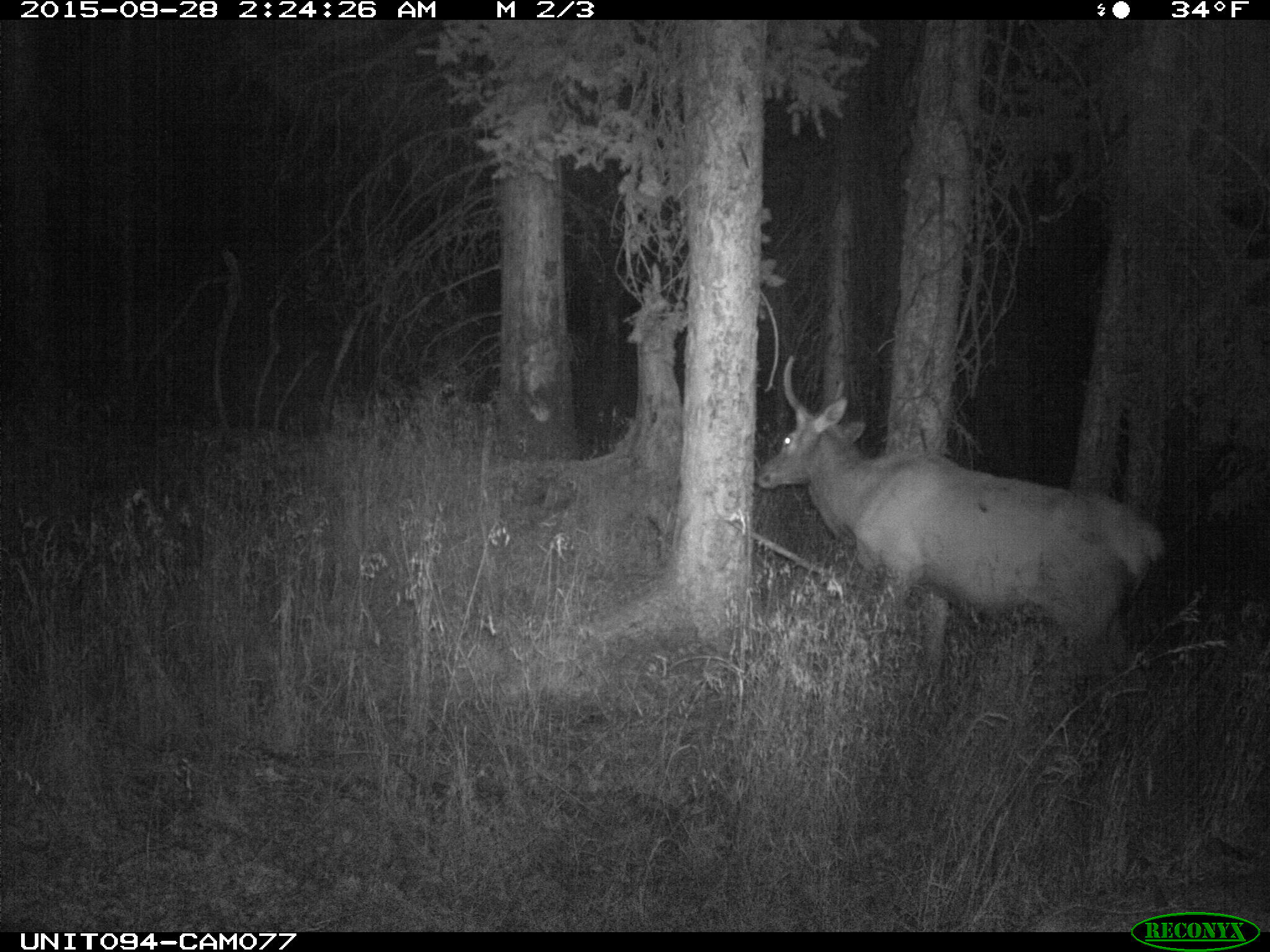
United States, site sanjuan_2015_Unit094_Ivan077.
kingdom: Animalia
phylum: Chordata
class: Mammalia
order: Artiodactyla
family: Cervidae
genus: Cervus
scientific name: Cervus elaphus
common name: red deer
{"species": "Cervus elaphus (red deer)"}